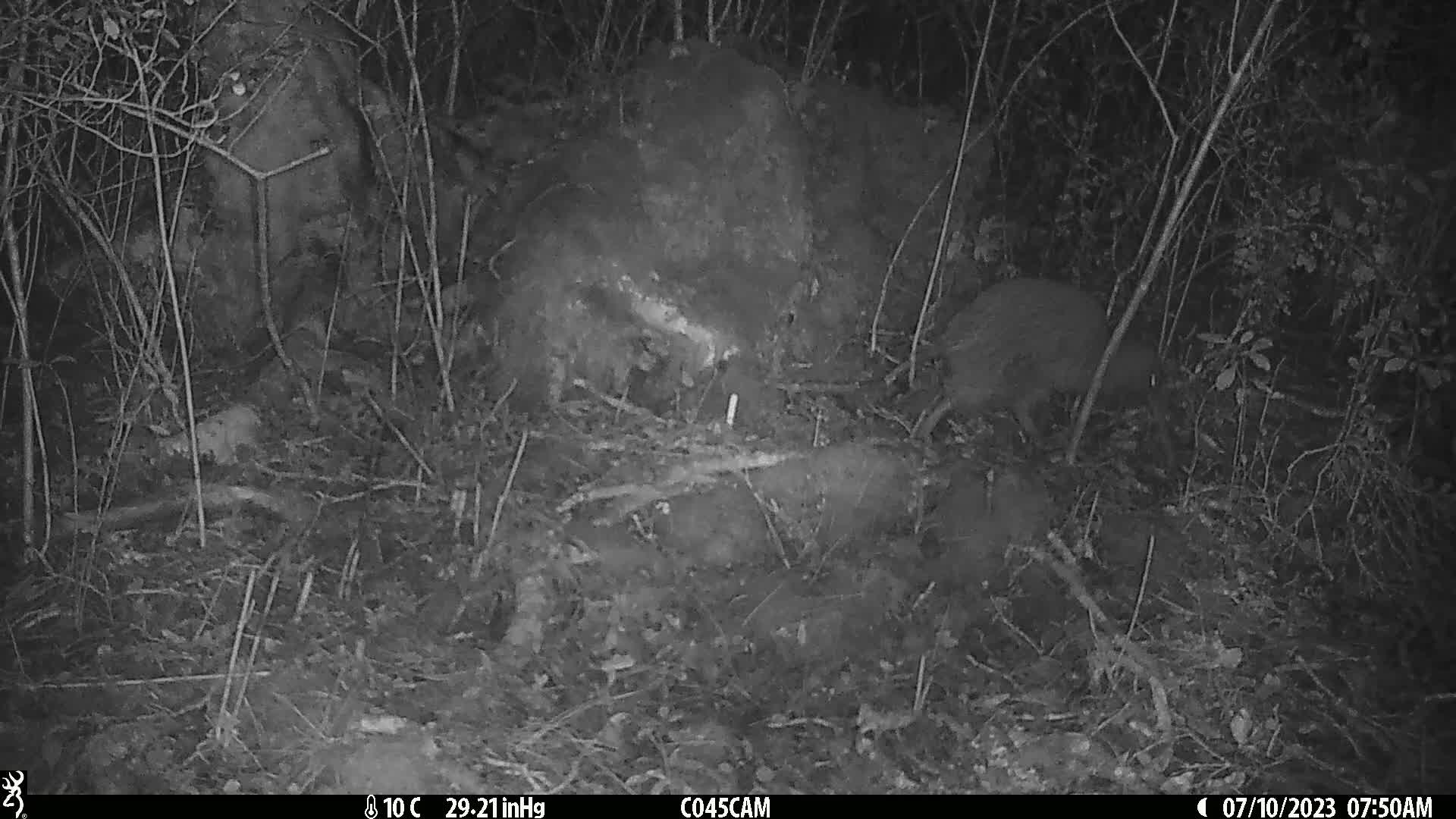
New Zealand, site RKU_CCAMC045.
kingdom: Animalia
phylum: Chordata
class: Aves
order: Apterygiformes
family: Apterygidae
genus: Apteryx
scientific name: Apteryx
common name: kiwi